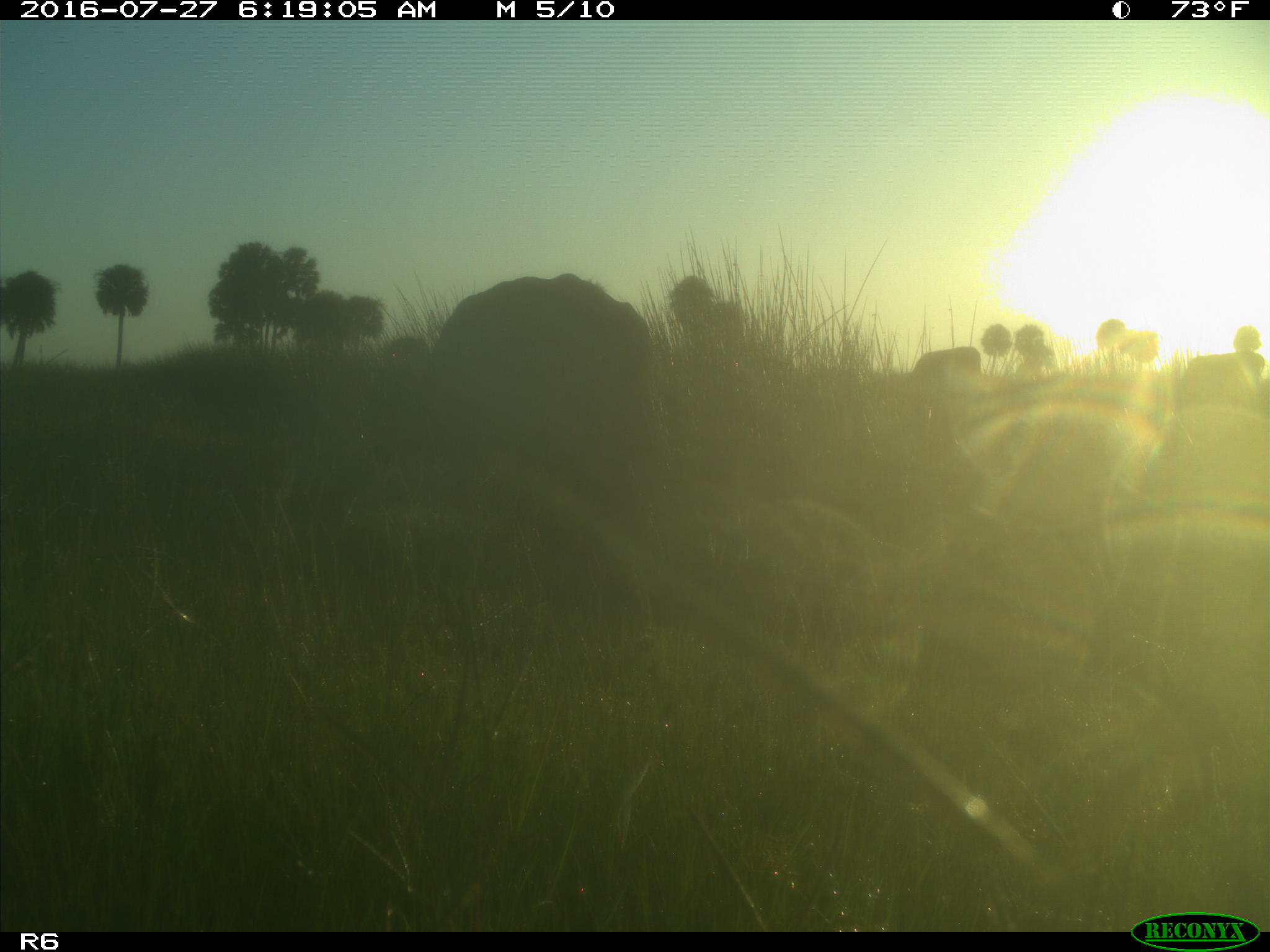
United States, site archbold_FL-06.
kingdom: Animalia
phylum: Chordata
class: Mammalia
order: Artiodactyla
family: Bovidae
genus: Bos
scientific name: Bos taurus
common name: domestic cow